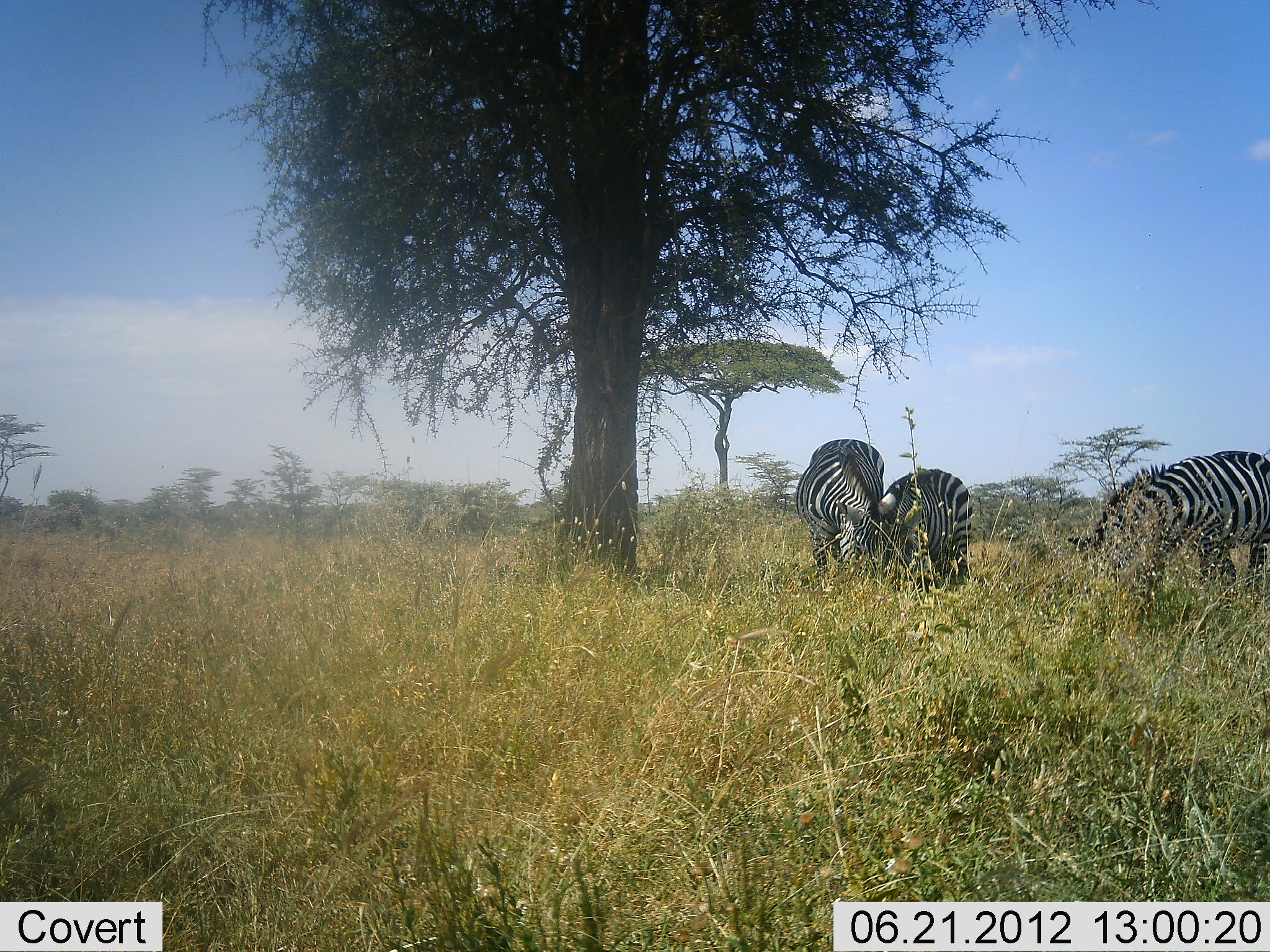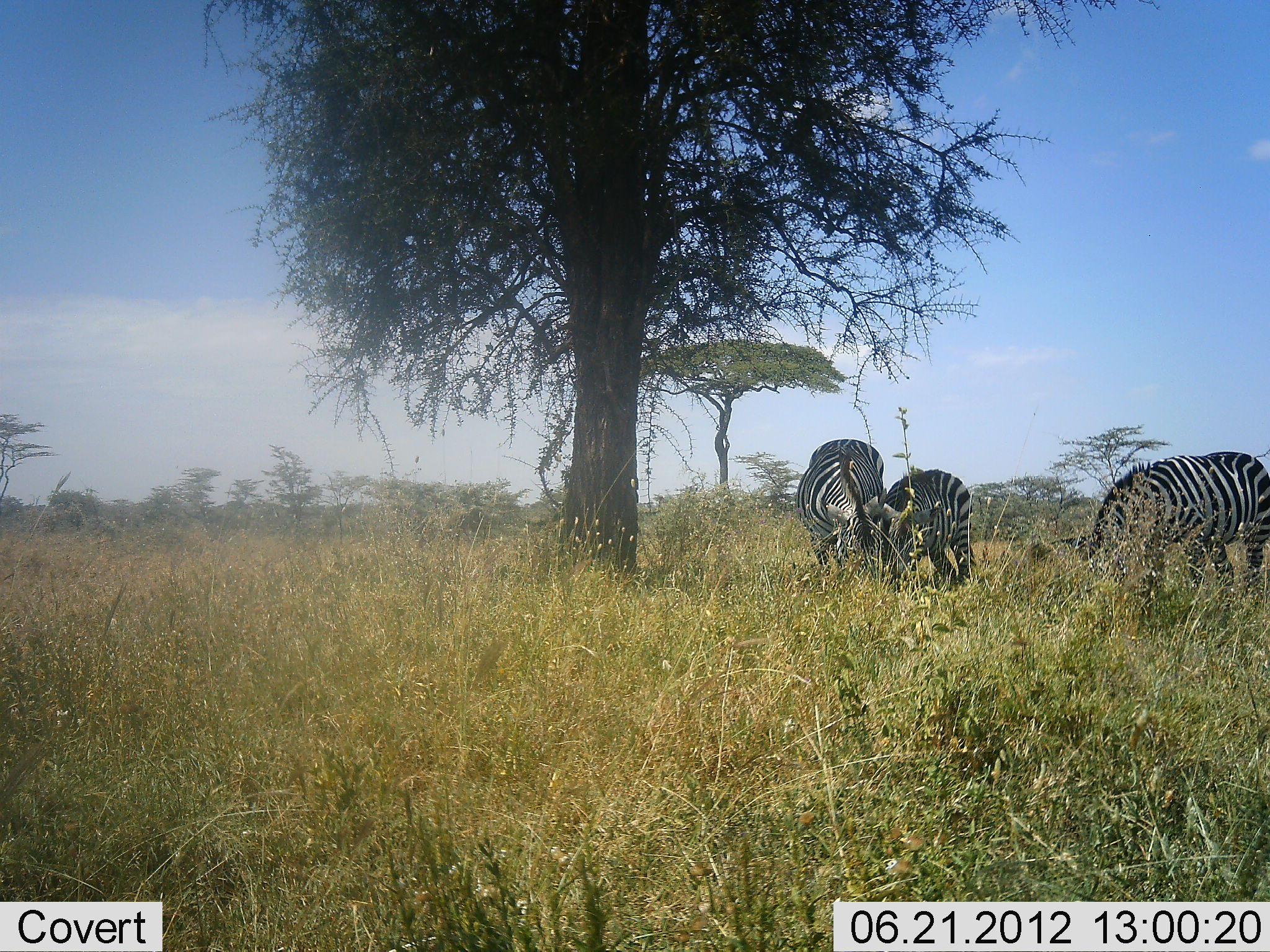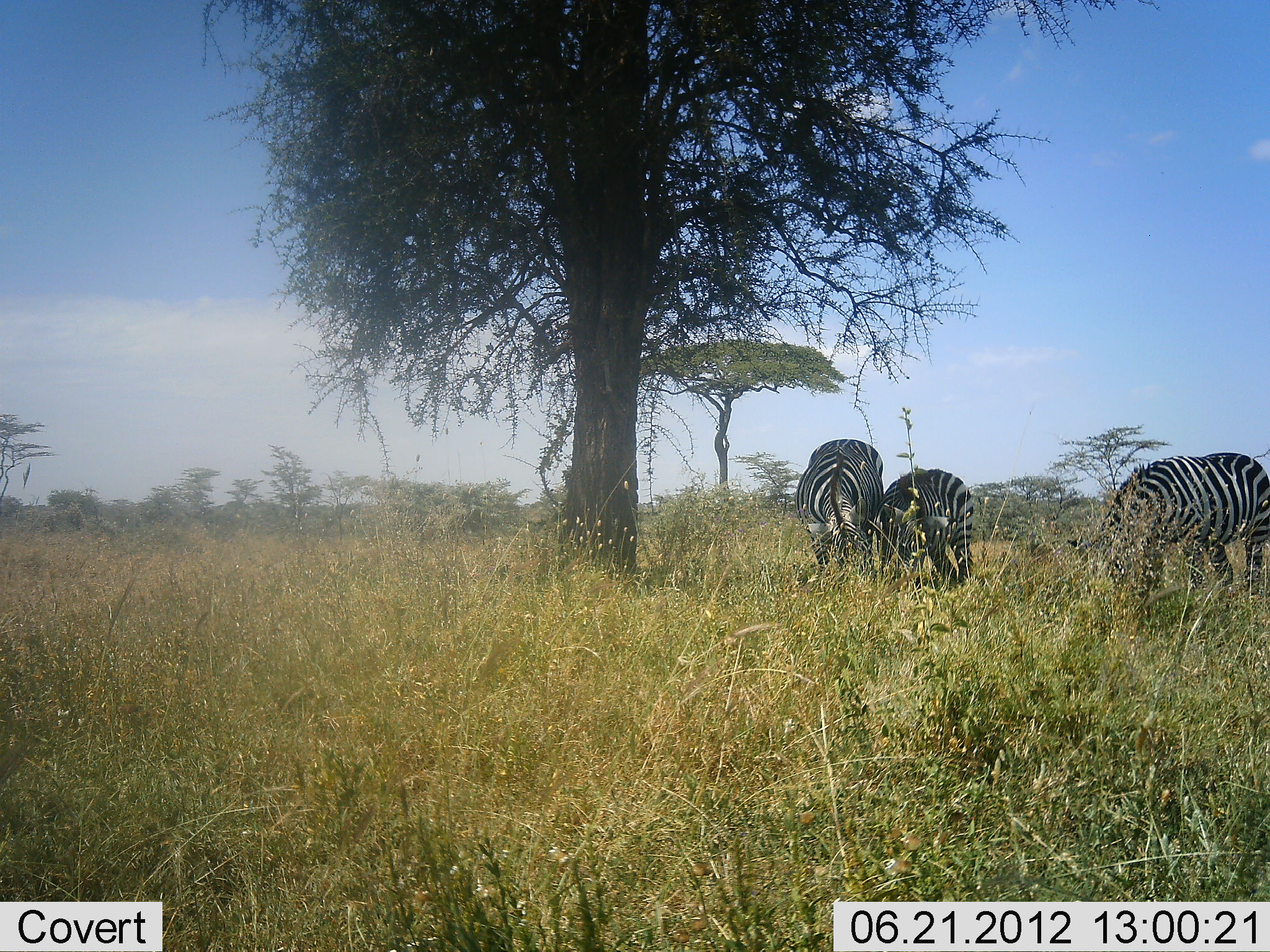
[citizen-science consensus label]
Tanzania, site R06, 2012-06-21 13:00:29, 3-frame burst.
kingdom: Animalia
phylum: Chordata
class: Mammalia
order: Perissodactyla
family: Equidae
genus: Equus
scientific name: Equus quagga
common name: plains zebra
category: zebra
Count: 3.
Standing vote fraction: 40%.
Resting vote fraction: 0%.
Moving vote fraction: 0%.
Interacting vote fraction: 0%.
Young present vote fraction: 0%.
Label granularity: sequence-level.